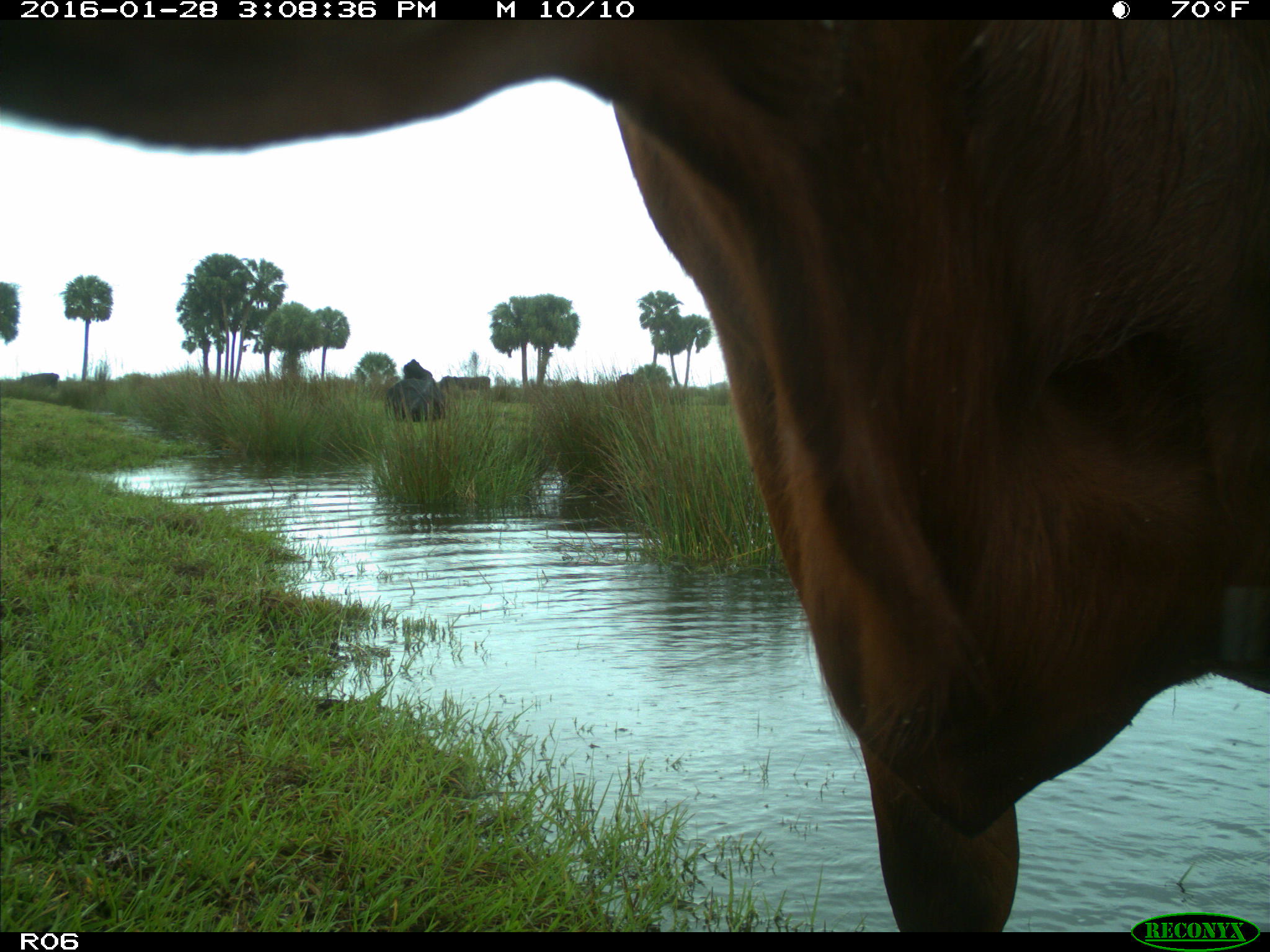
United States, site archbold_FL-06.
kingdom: Animalia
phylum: Chordata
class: Mammalia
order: Artiodactyla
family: Bovidae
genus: Bos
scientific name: Bos taurus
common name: domestic cow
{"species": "Bos taurus (domestic cow)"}